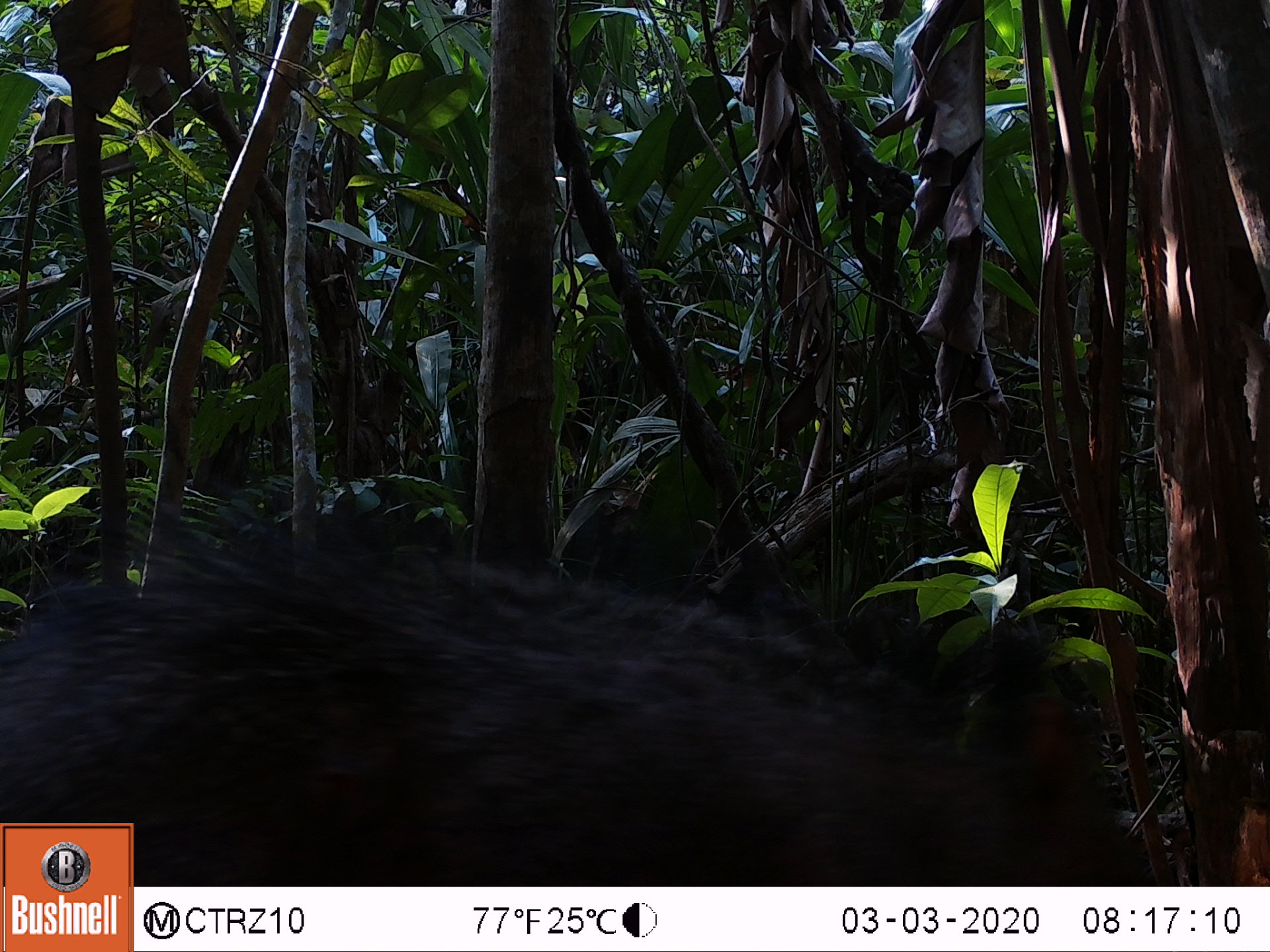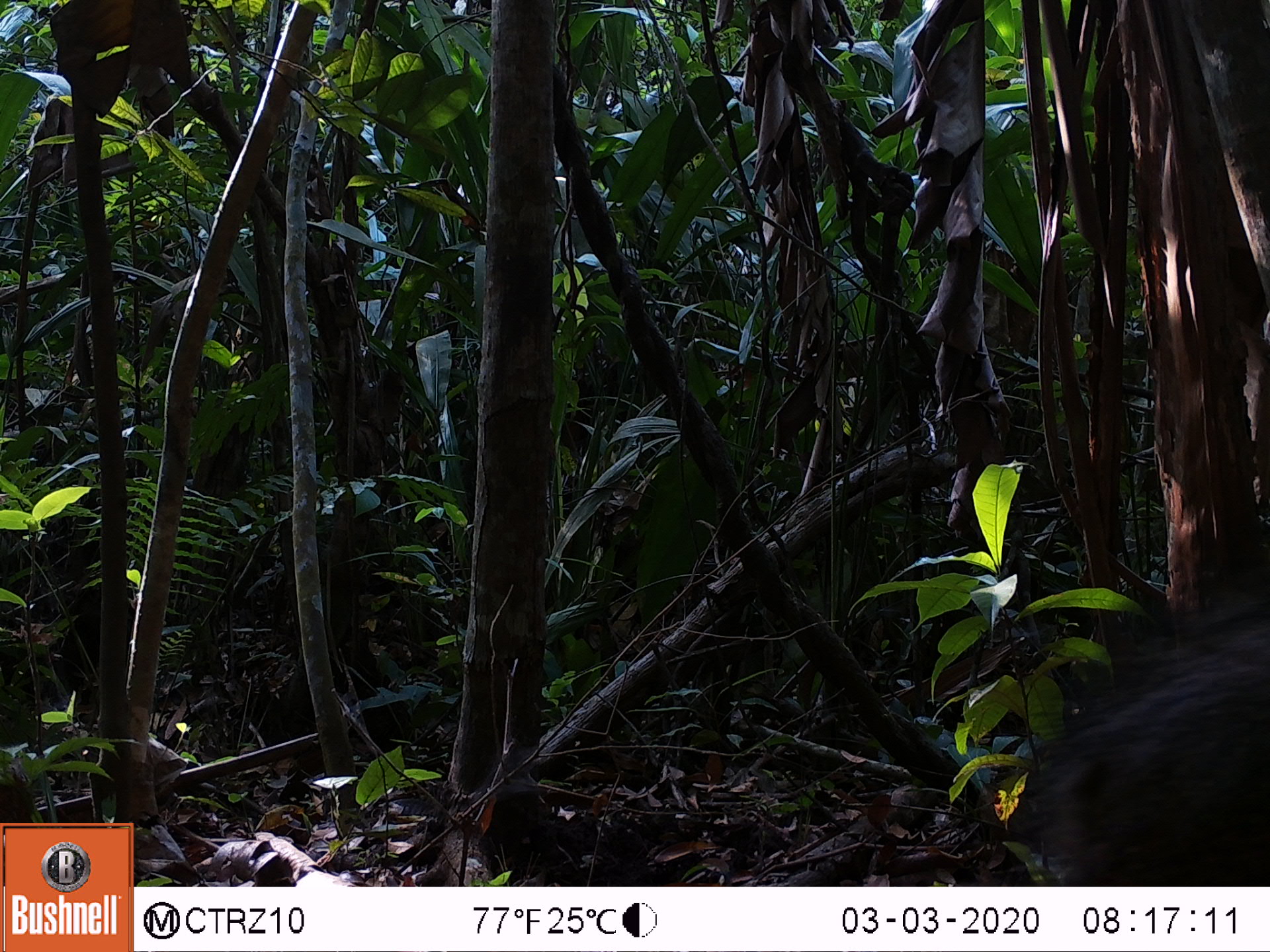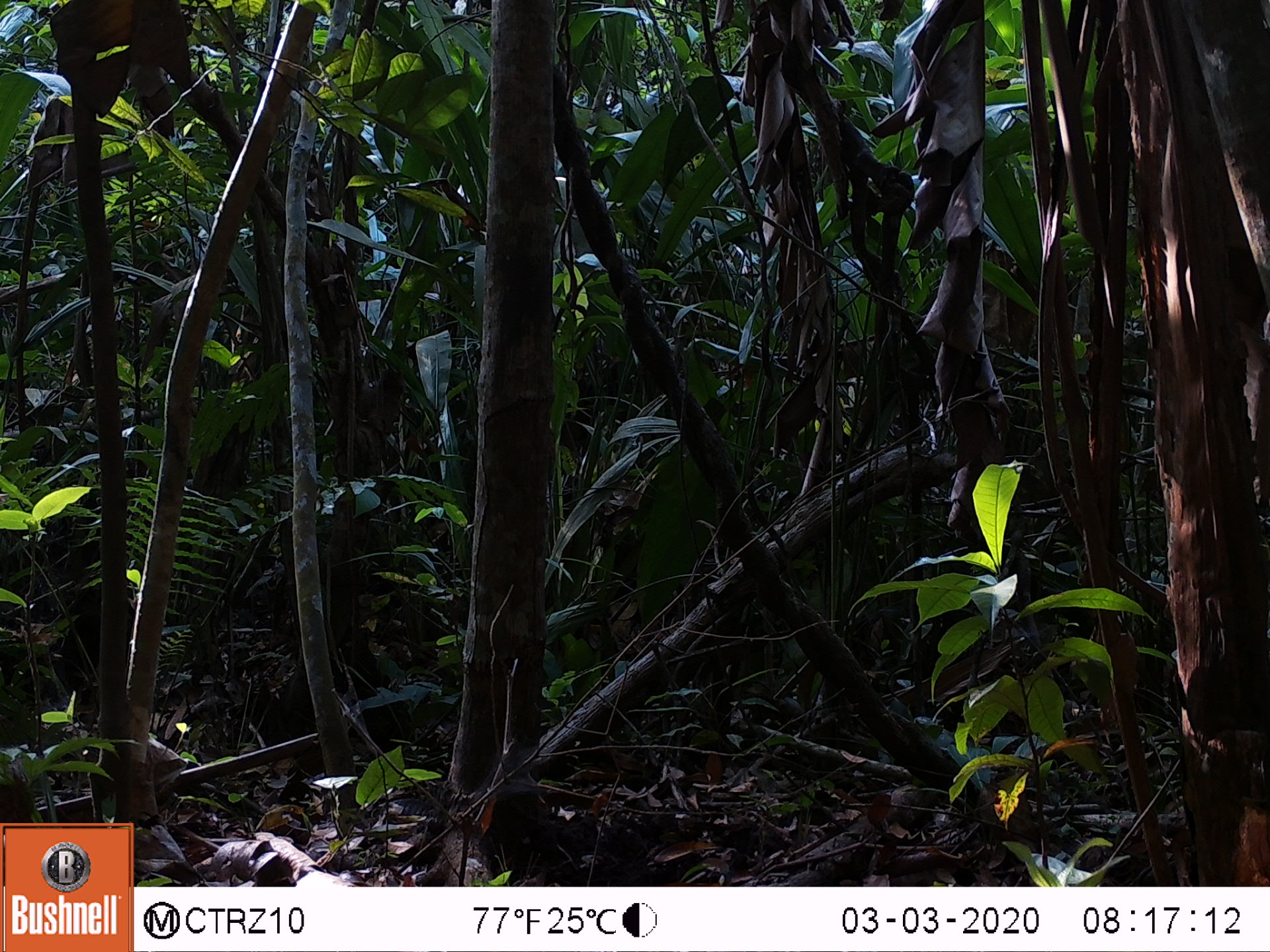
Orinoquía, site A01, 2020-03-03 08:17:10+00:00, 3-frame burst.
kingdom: Animalia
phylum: Chordata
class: Mammalia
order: Artiodactyla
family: Tayassuidae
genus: Pecari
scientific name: Pecari tajacu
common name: collared peccary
Collared peccary (Pecari tajacu).